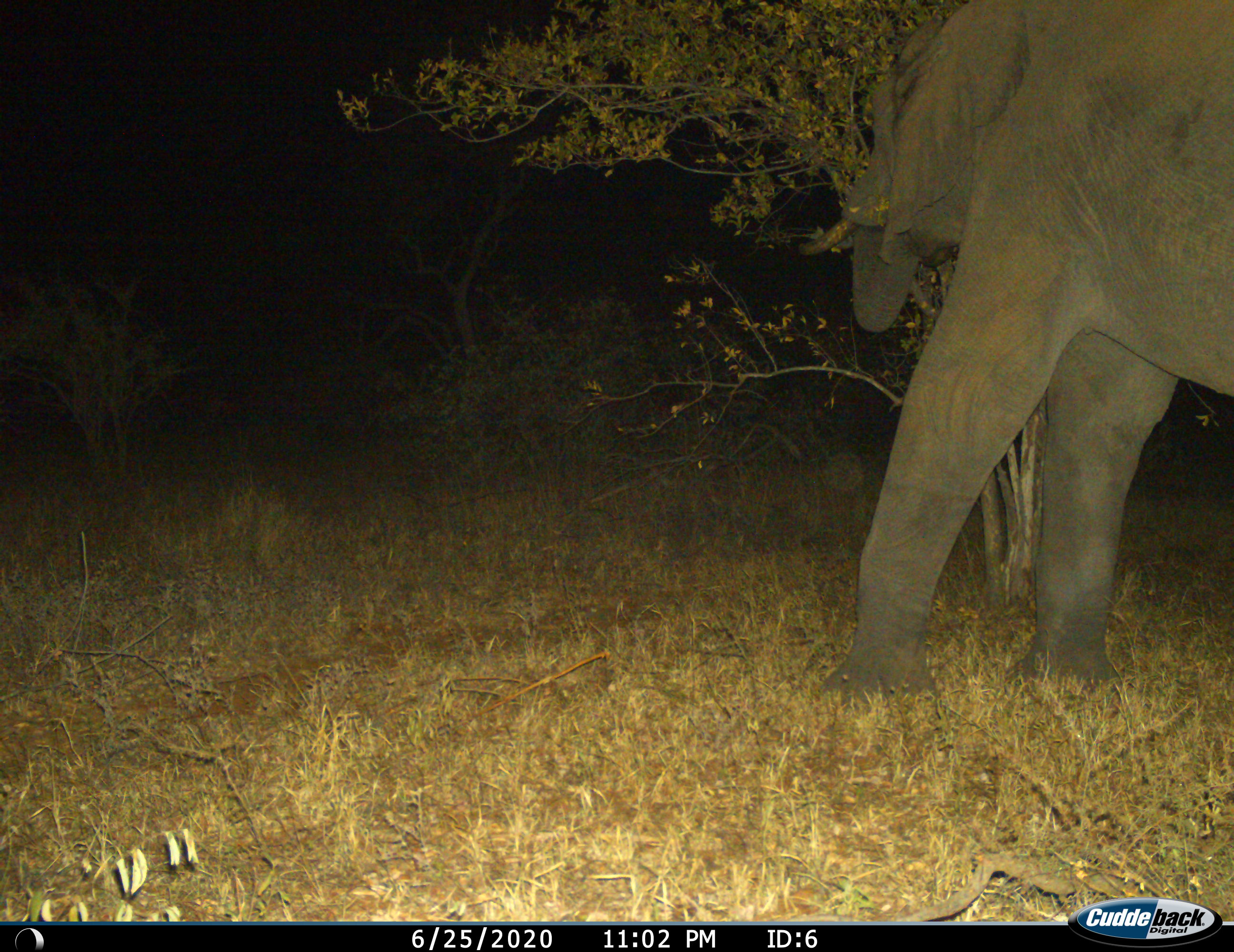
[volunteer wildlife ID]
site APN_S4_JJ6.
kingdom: Animalia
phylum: Chordata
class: Mammalia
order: Proboscidea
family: Elephantidae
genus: Loxodonta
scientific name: Loxodonta africana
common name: african bush elephant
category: elephant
Elephant (african bush elephant) (Loxodonta africana), count 1. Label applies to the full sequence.